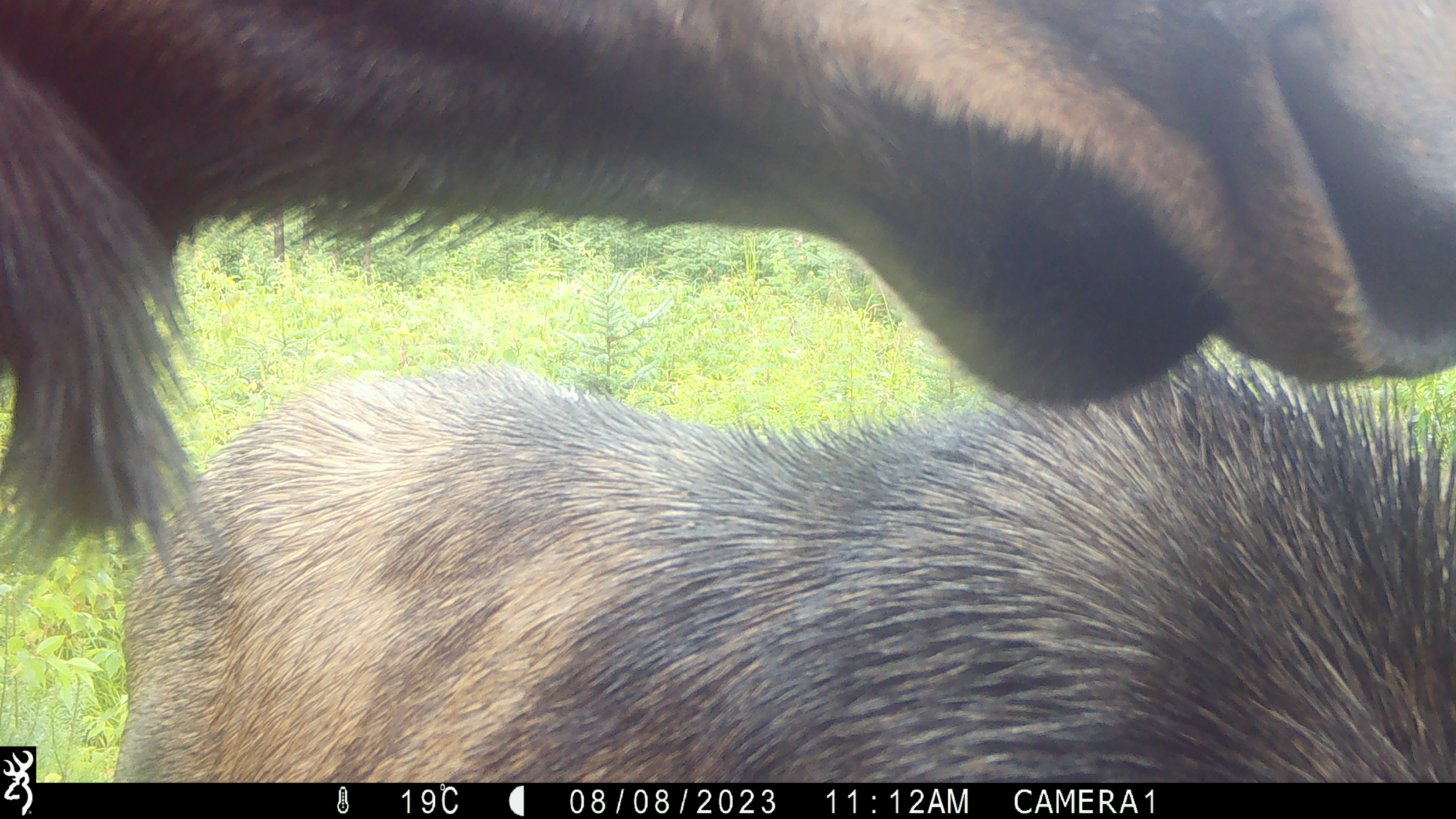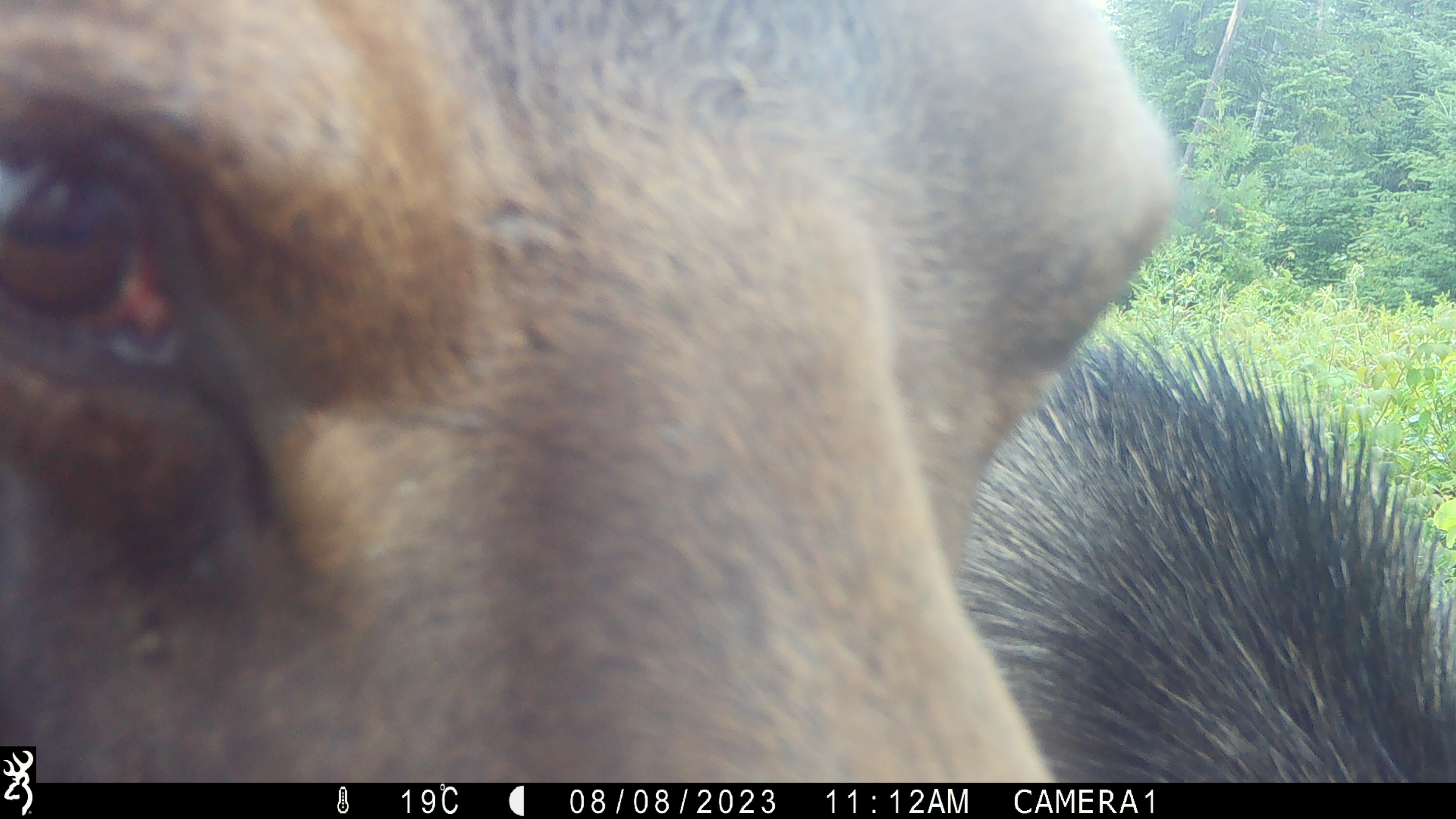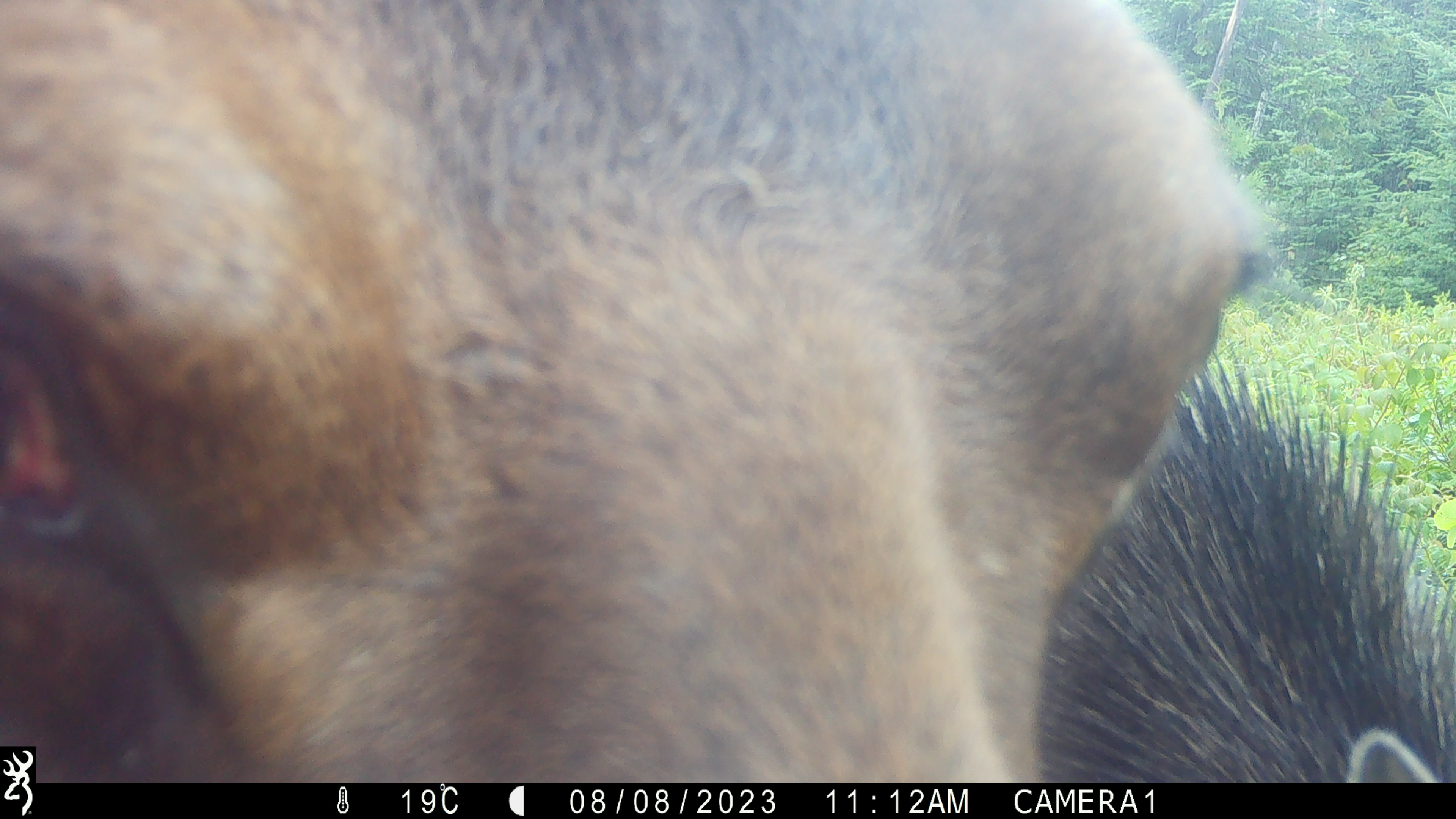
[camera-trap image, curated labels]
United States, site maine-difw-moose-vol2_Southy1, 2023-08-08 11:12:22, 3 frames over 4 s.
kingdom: Animalia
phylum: Chordata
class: Mammalia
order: Artiodactyla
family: Cervidae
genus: Alces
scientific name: Alces alces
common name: moose